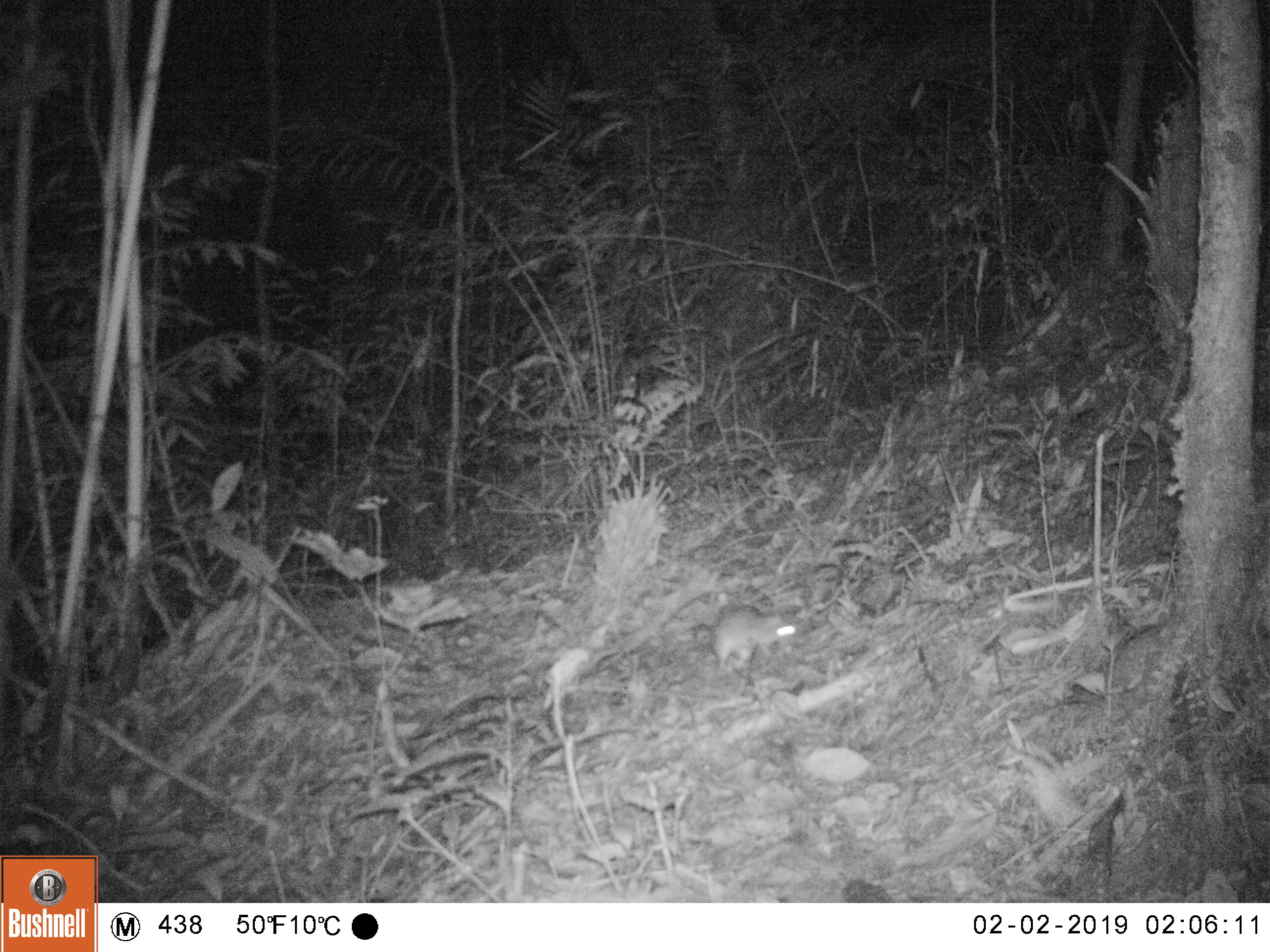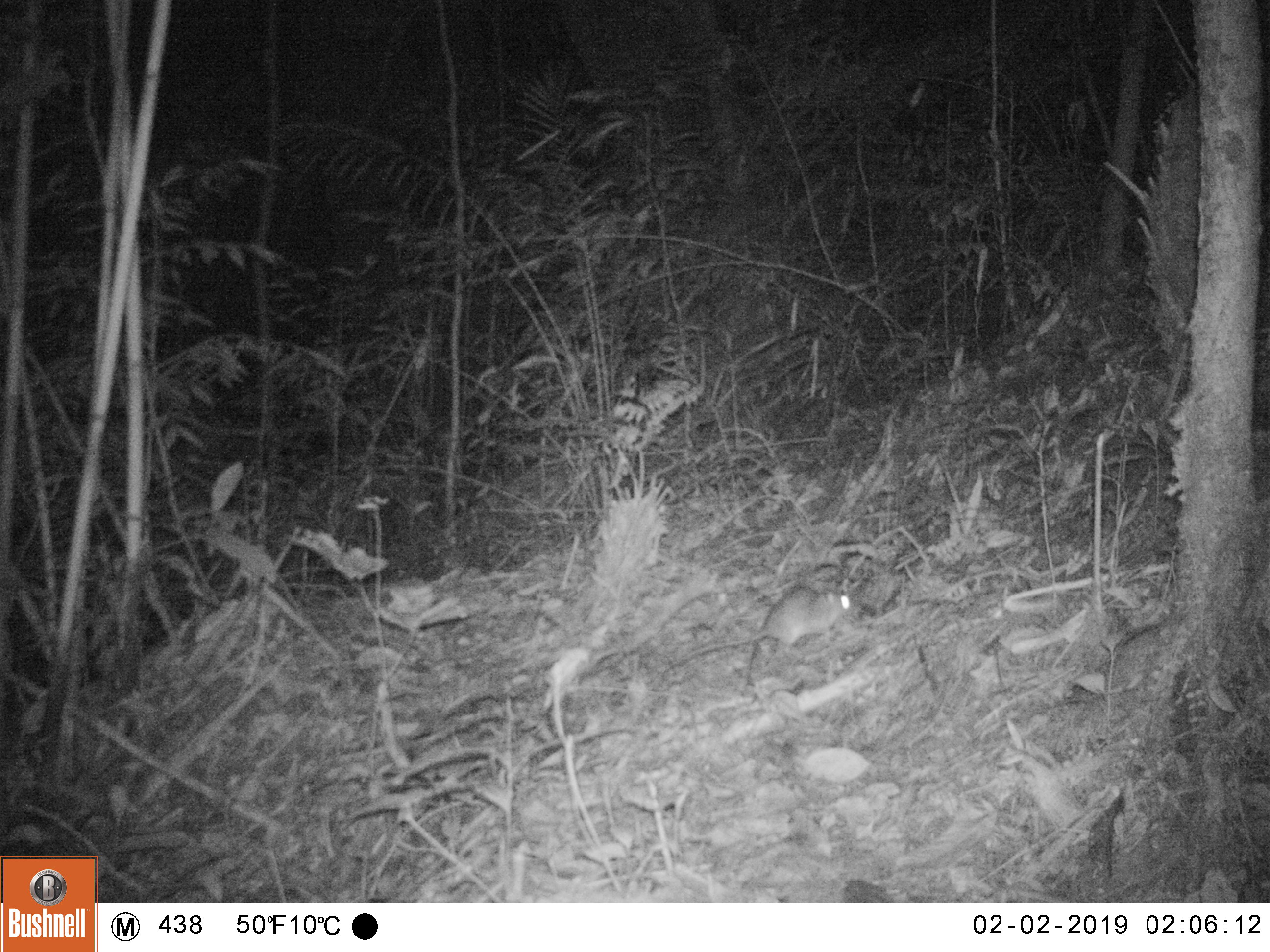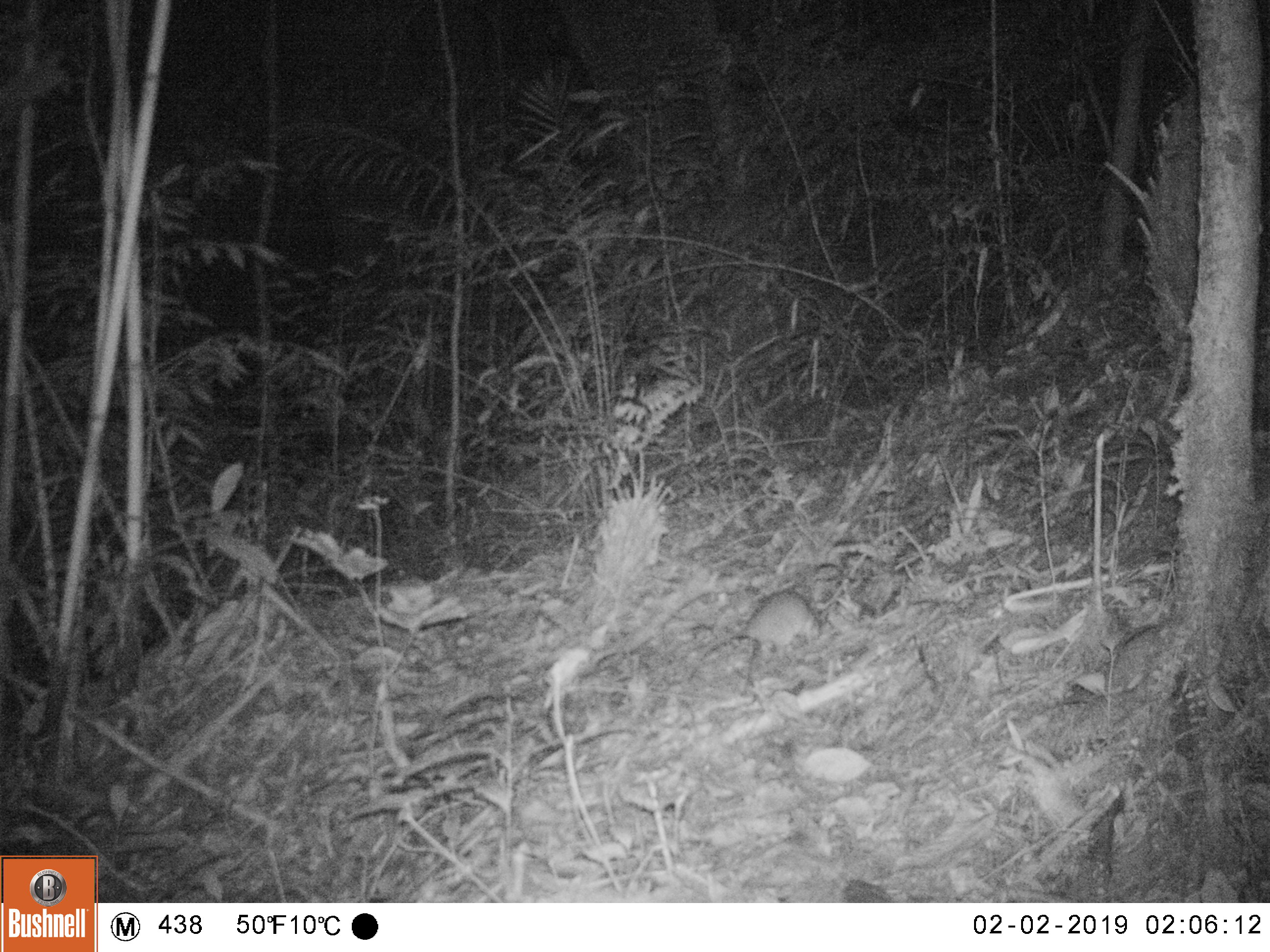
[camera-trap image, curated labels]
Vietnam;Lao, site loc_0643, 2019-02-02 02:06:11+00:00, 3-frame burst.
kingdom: Animalia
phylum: Chordata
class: Mammalia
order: Rodentia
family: Muridae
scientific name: Muridae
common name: old-world mice and rats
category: unidentified murid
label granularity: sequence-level